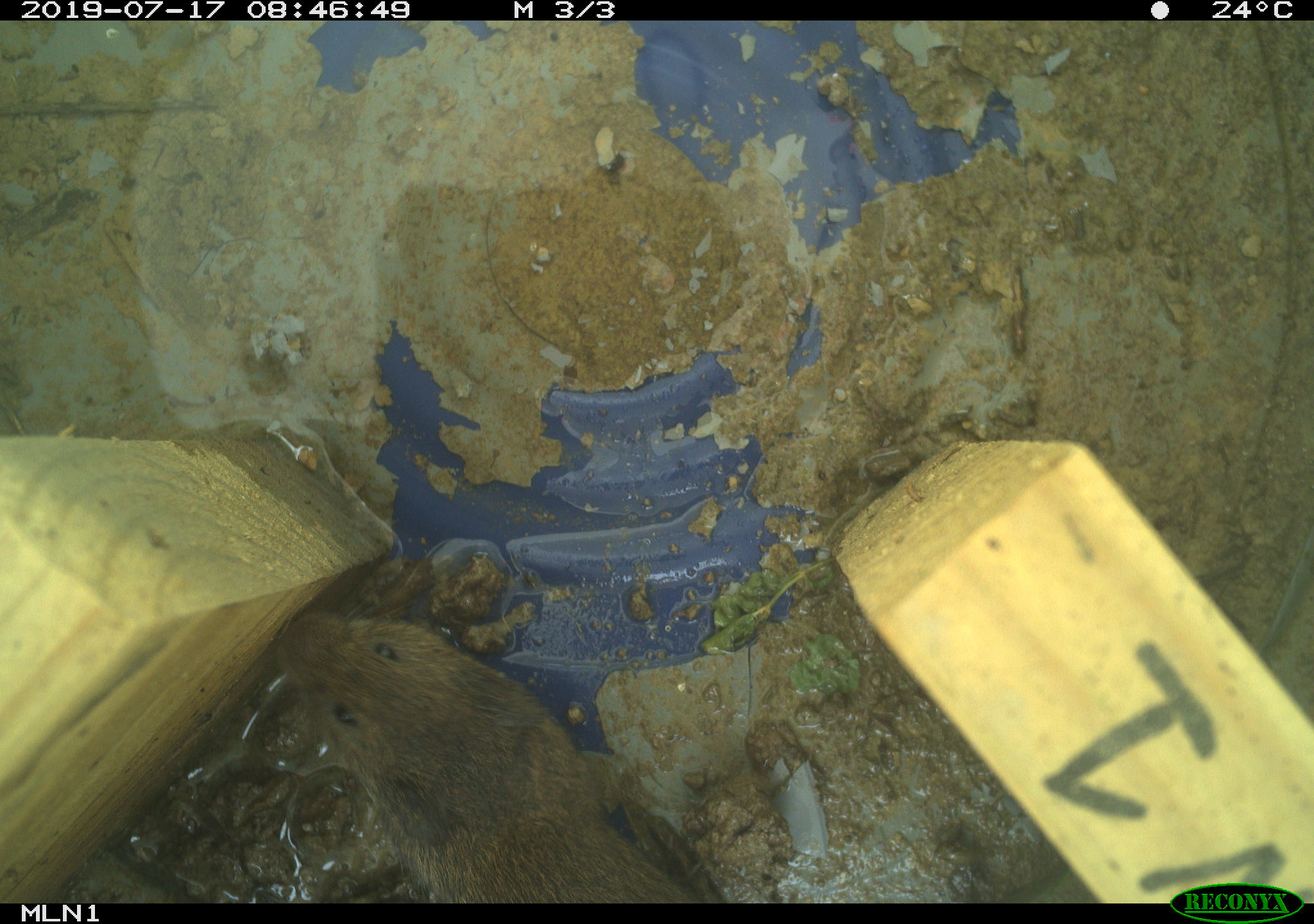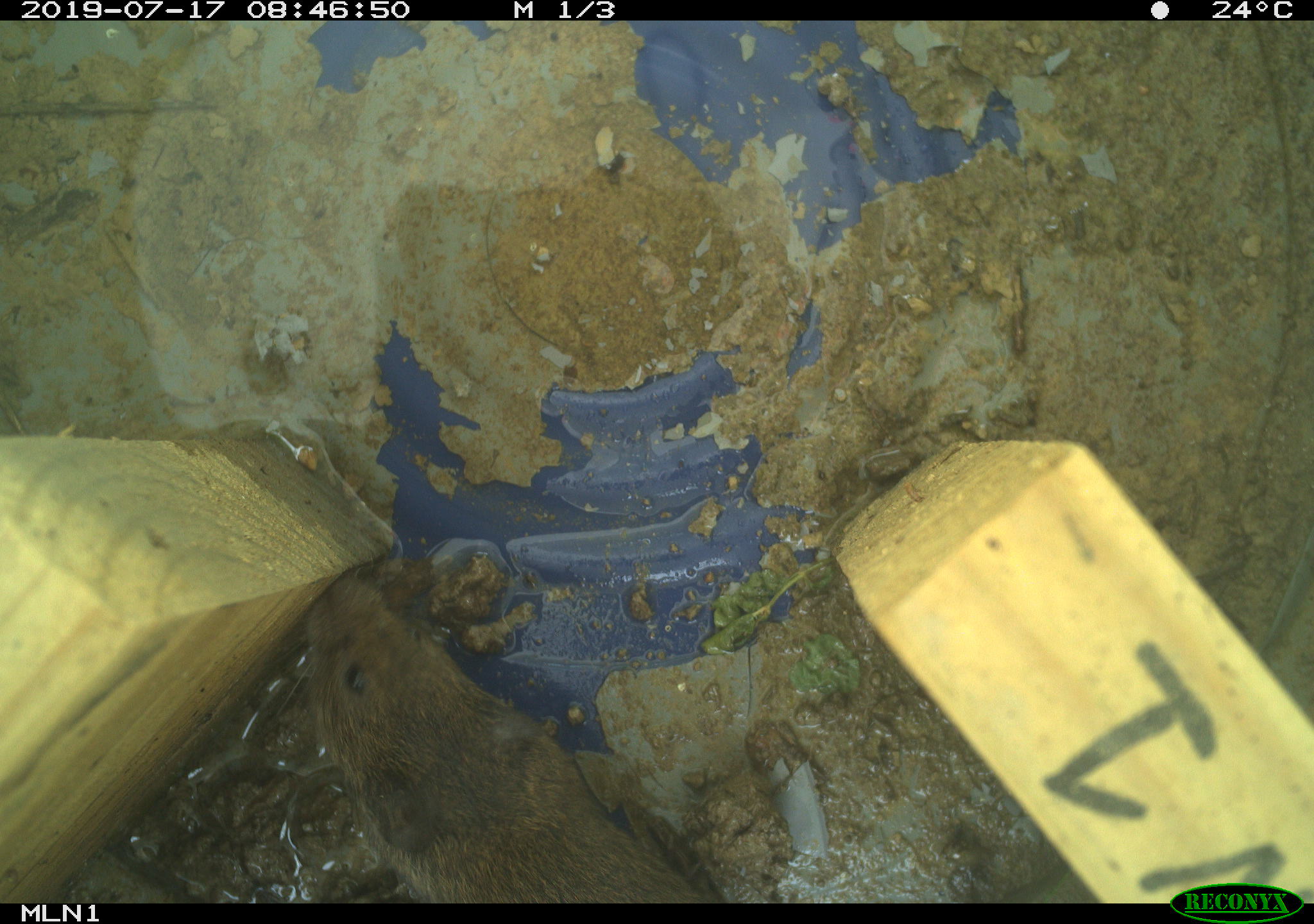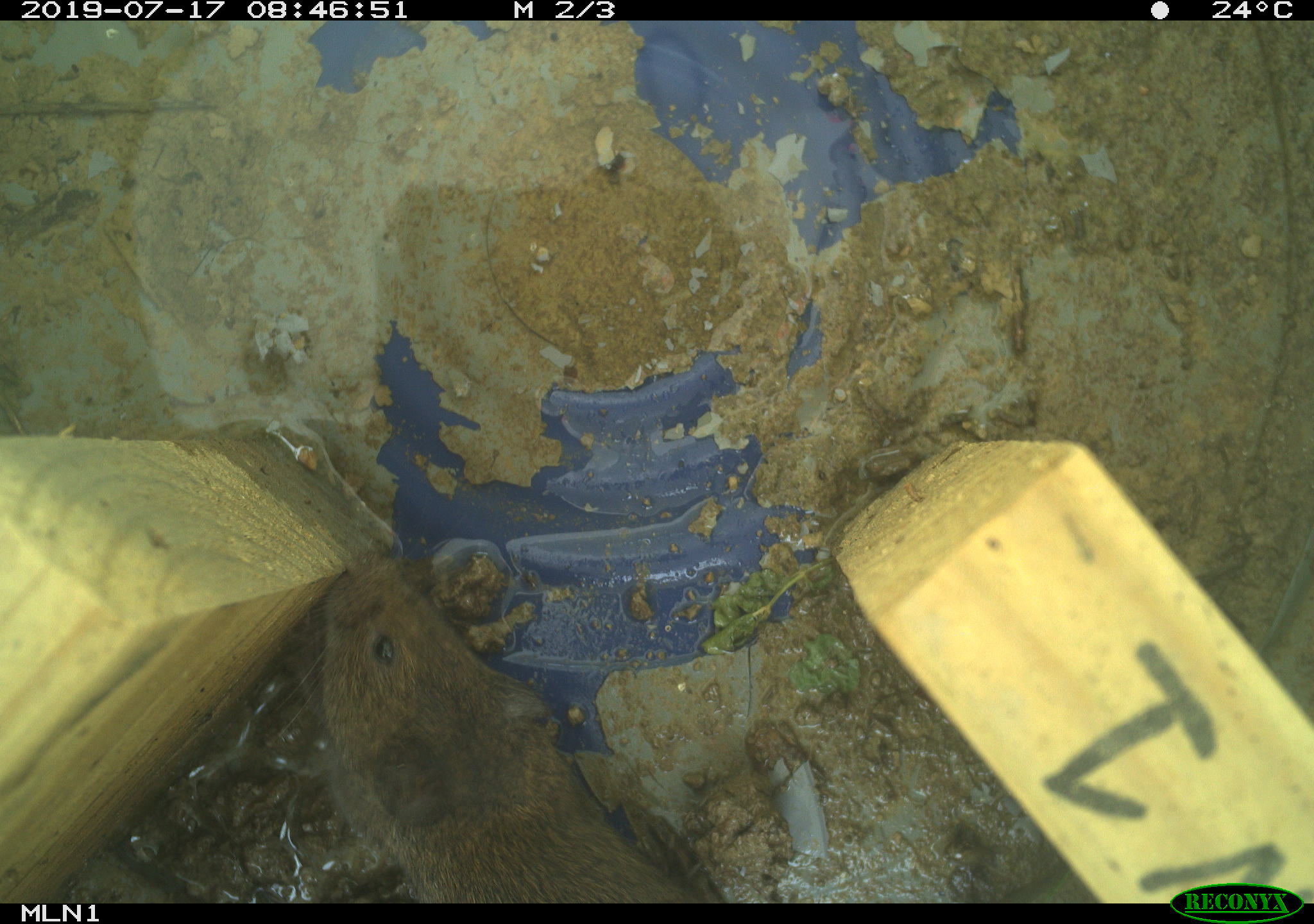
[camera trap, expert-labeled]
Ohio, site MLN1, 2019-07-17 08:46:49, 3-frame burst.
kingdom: Animalia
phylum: Chordata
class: Mammalia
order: Rodentia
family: Cricetidae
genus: Microtus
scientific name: Microtus pennsylvanicus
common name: meadow vole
Meadow vole (Microtus pennsylvanicus).